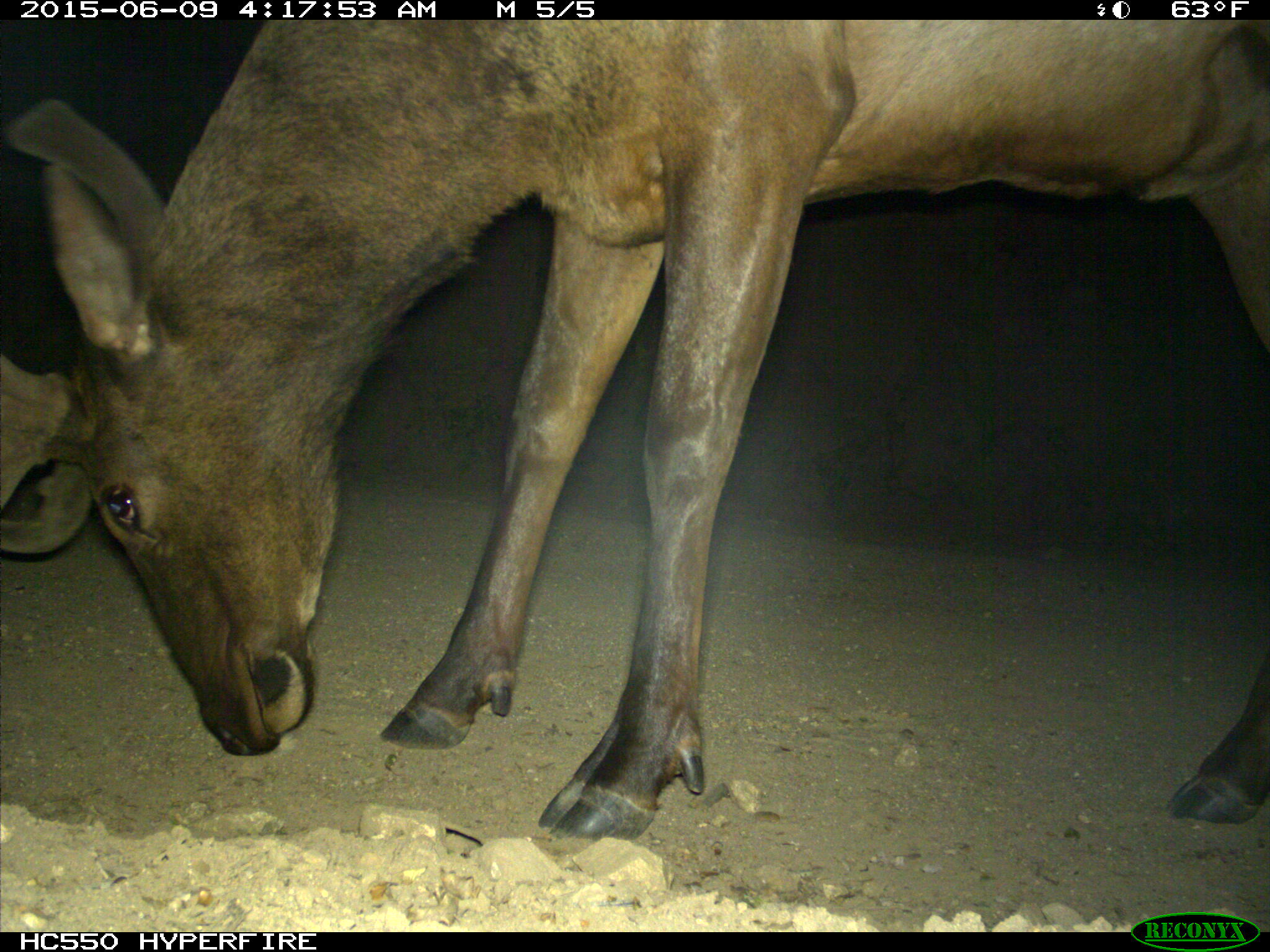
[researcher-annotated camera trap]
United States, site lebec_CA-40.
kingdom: Animalia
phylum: Chordata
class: Mammalia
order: Artiodactyla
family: Cervidae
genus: Cervus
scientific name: Cervus canadensis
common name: elk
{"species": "Cervus canadensis (elk)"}